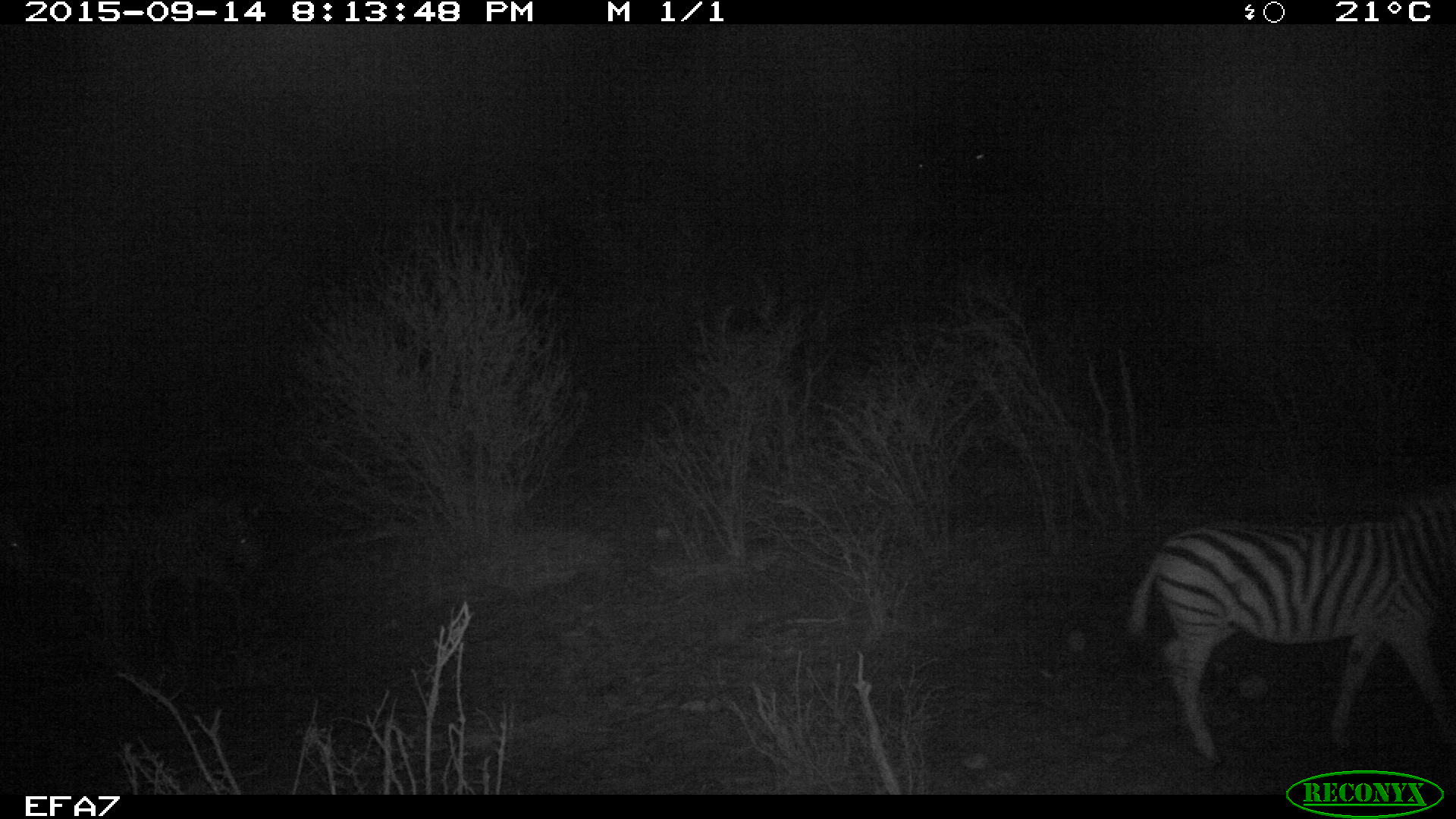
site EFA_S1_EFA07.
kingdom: Animalia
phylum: Chordata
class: Mammalia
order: Artiodactyla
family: Suidae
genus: Phacochoerus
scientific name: Phacochoerus africanus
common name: warthog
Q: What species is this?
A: Warthog (Phacochoerus africanus).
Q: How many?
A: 1.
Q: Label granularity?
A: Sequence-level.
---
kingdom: Animalia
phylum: Chordata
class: Mammalia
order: Perissodactyla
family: Equidae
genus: Equus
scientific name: Equus quagga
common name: plains zebra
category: zebraplains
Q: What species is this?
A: Zebraplains (plains zebra) (Equus quagga).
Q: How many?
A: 1.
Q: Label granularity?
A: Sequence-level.